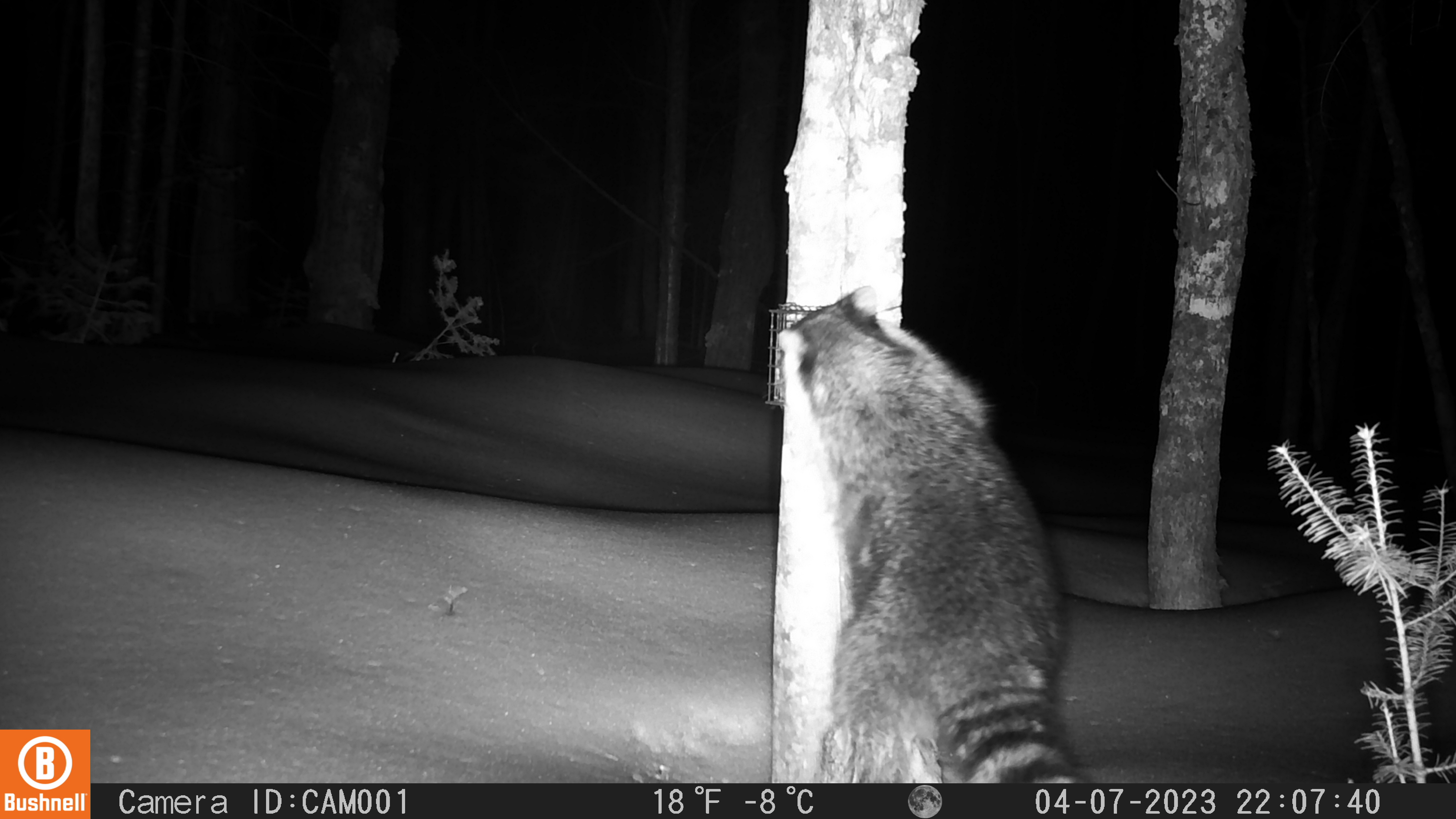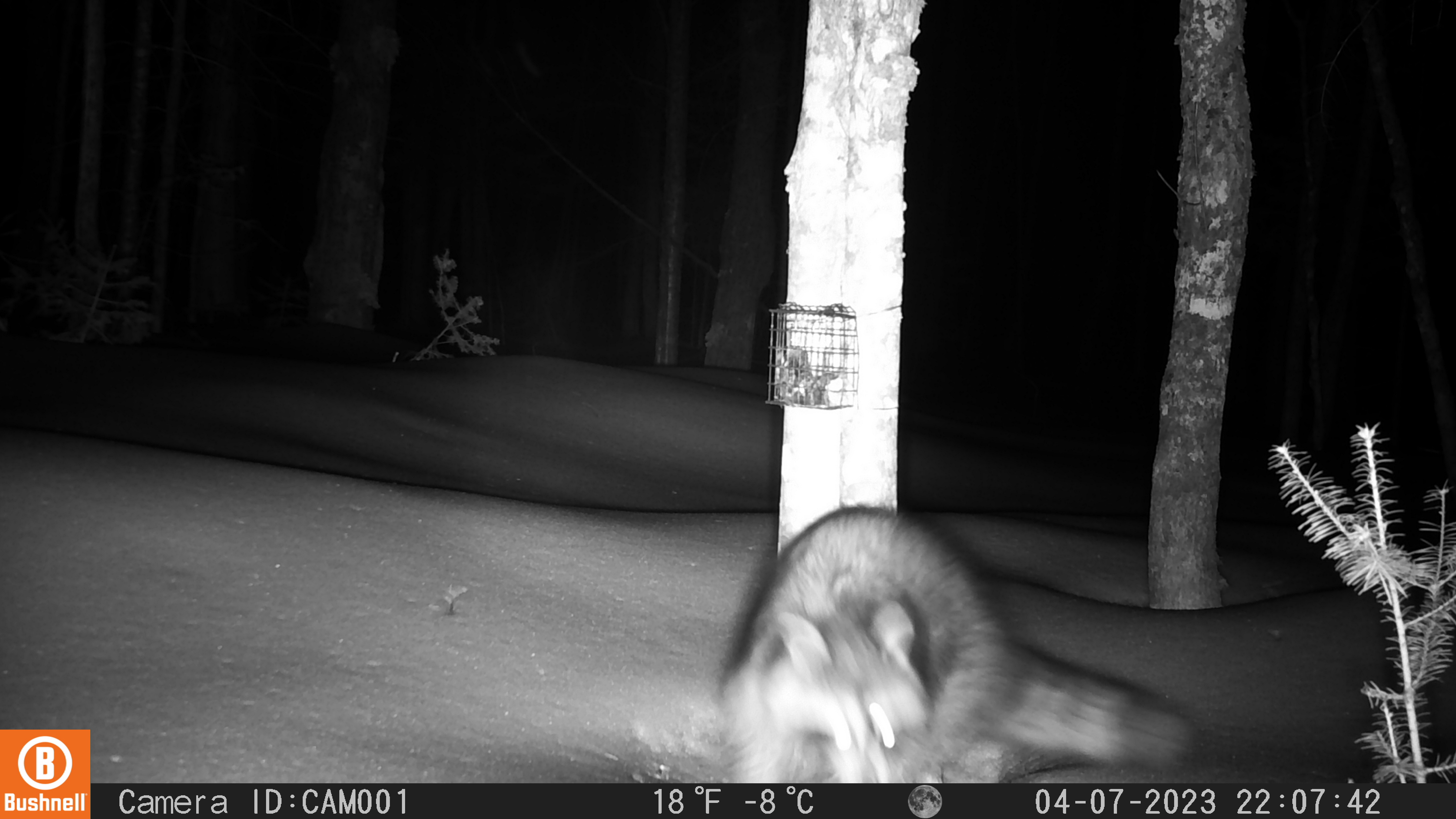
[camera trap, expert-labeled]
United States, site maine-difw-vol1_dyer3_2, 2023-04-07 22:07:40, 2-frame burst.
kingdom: Animalia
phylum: Chordata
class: Mammalia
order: Carnivora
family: Procyonidae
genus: Procyon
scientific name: Procyon lotor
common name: raccoon